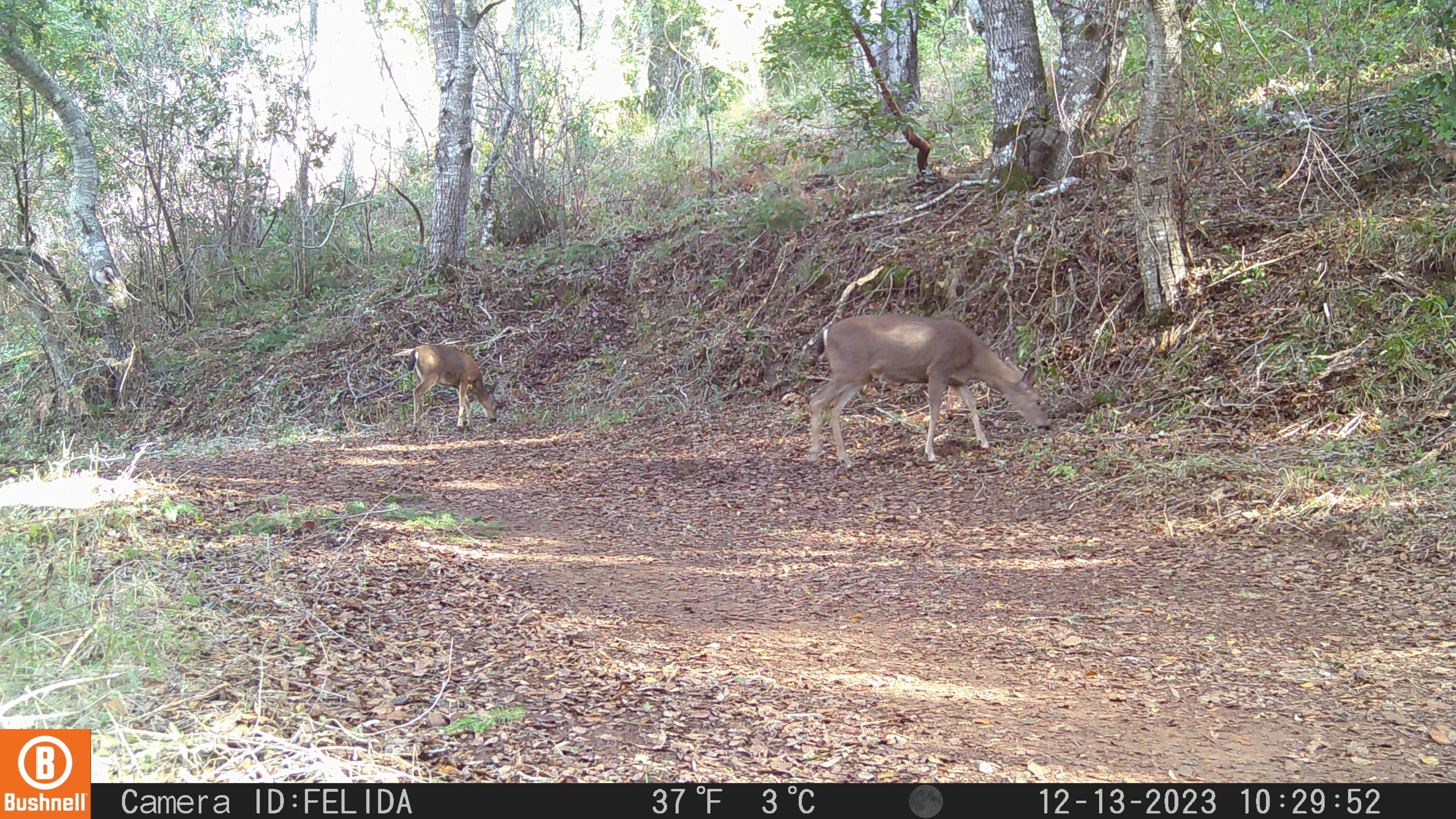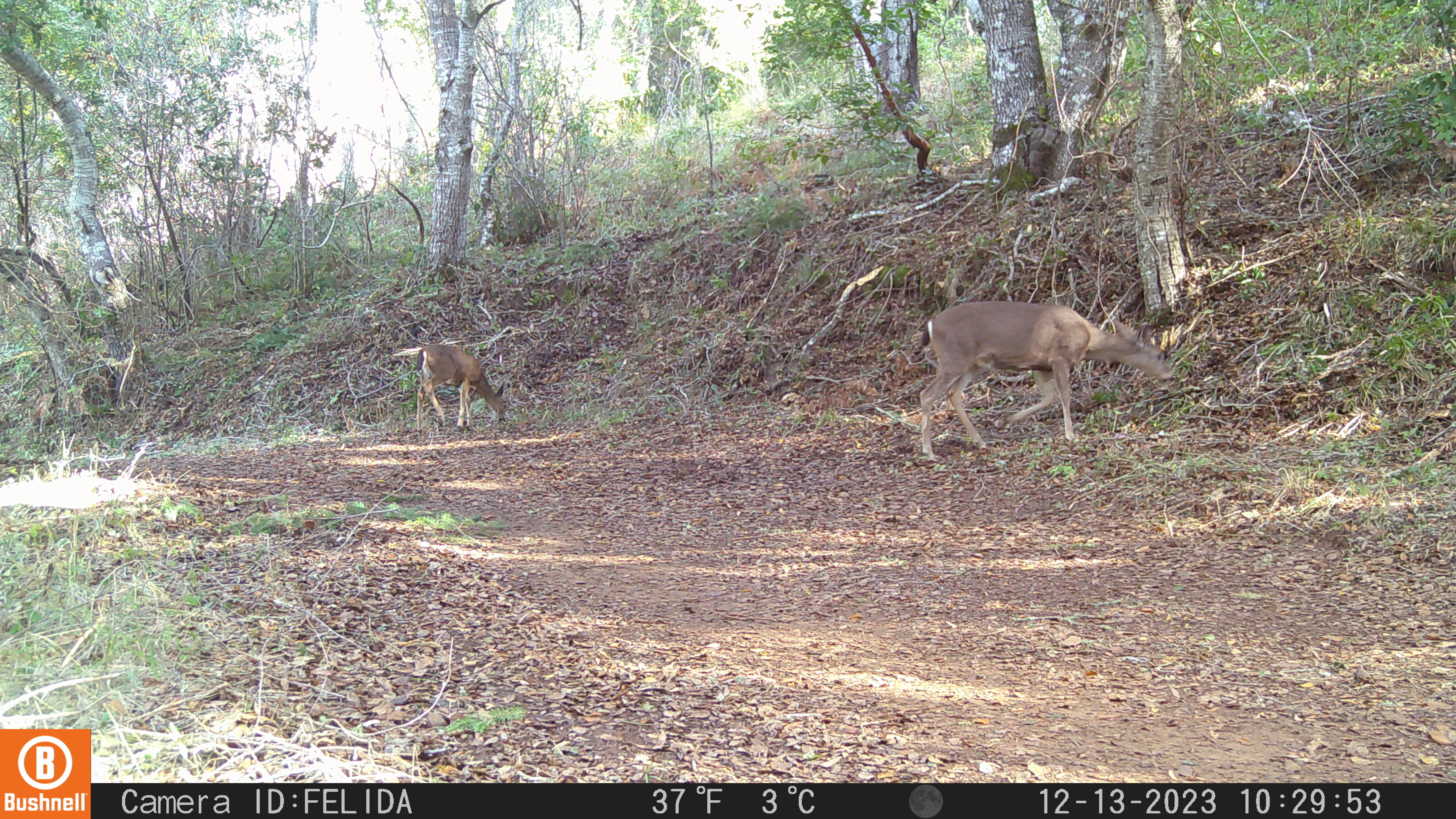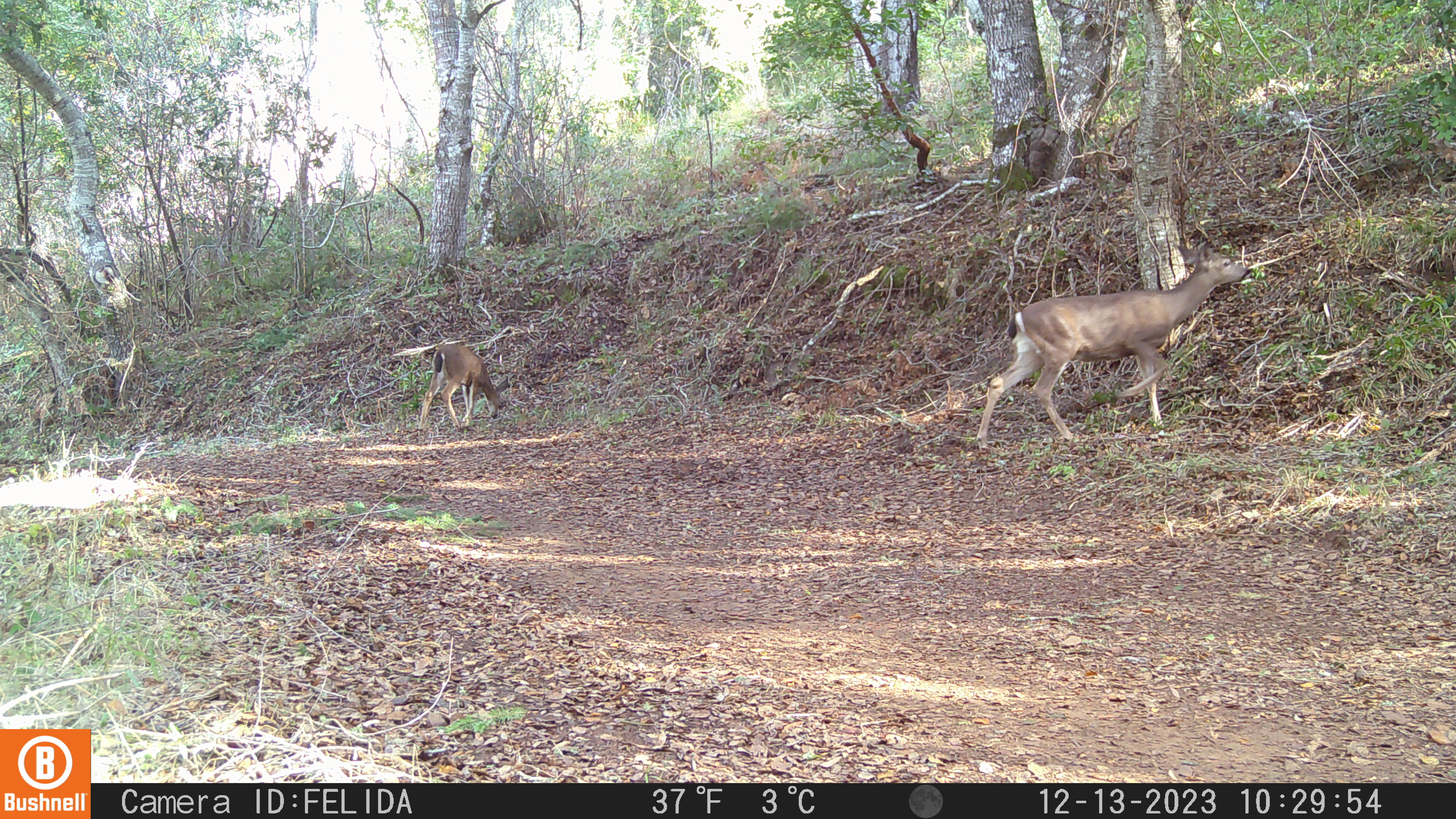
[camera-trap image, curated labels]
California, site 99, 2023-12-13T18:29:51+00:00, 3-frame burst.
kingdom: Animalia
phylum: Chordata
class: Mammalia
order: Artiodactyla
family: Cervidae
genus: Odocoileus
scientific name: Odocoileus hemionus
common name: mule deer